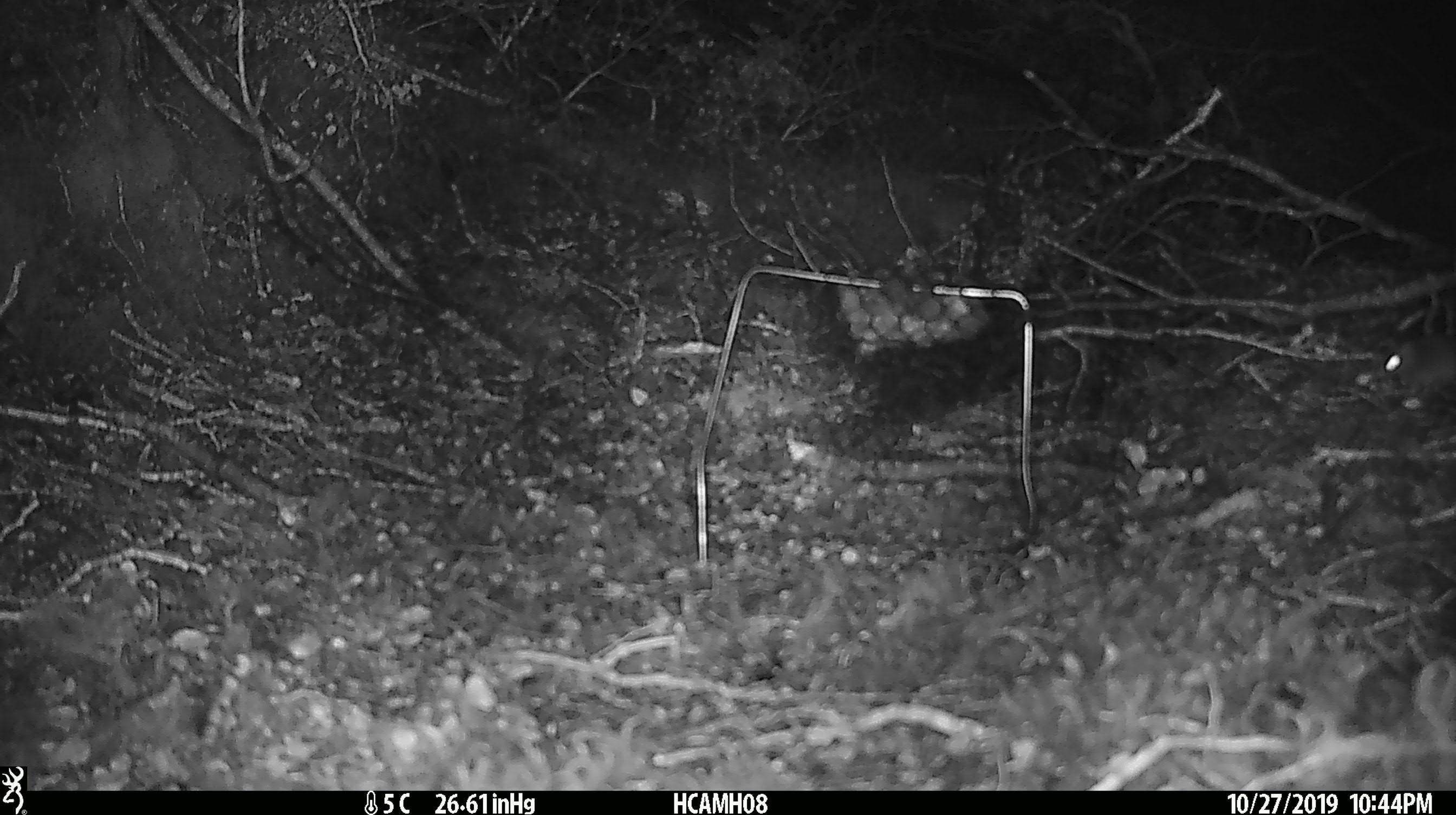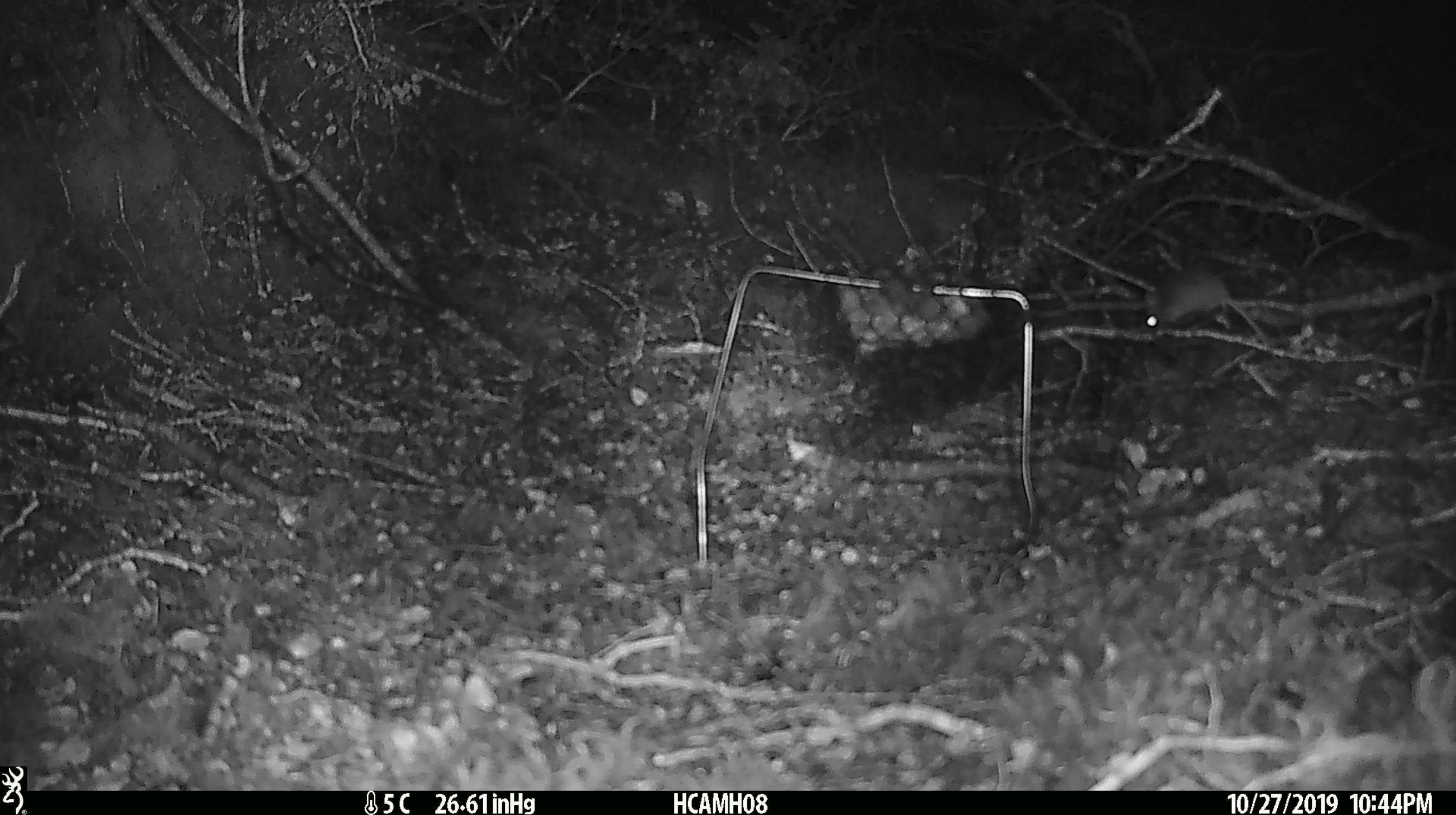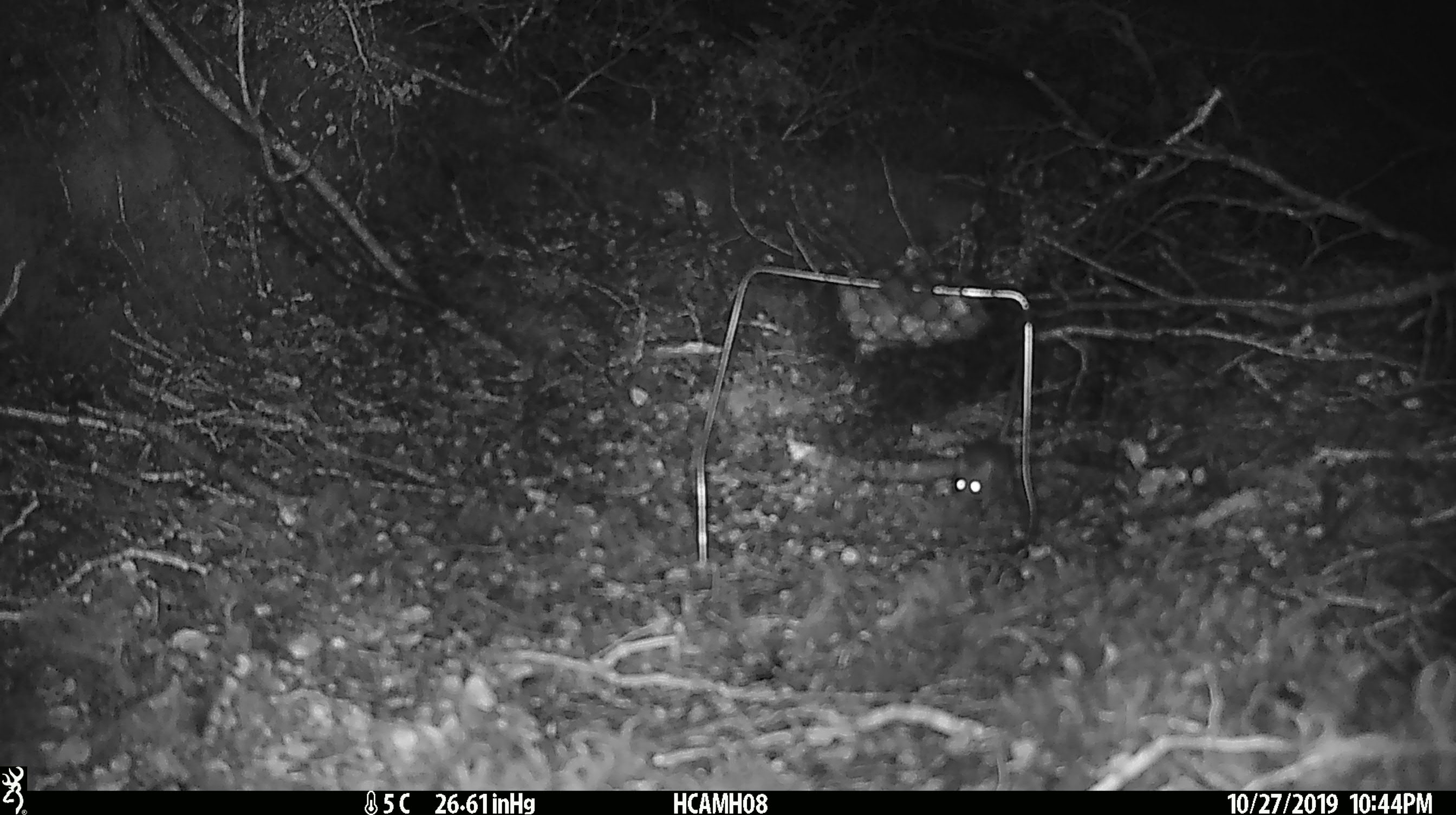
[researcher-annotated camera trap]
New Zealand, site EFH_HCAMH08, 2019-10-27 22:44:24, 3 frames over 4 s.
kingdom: Animalia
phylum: Chordata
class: Mammalia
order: Rodentia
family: Muridae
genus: Mus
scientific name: Mus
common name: mouse